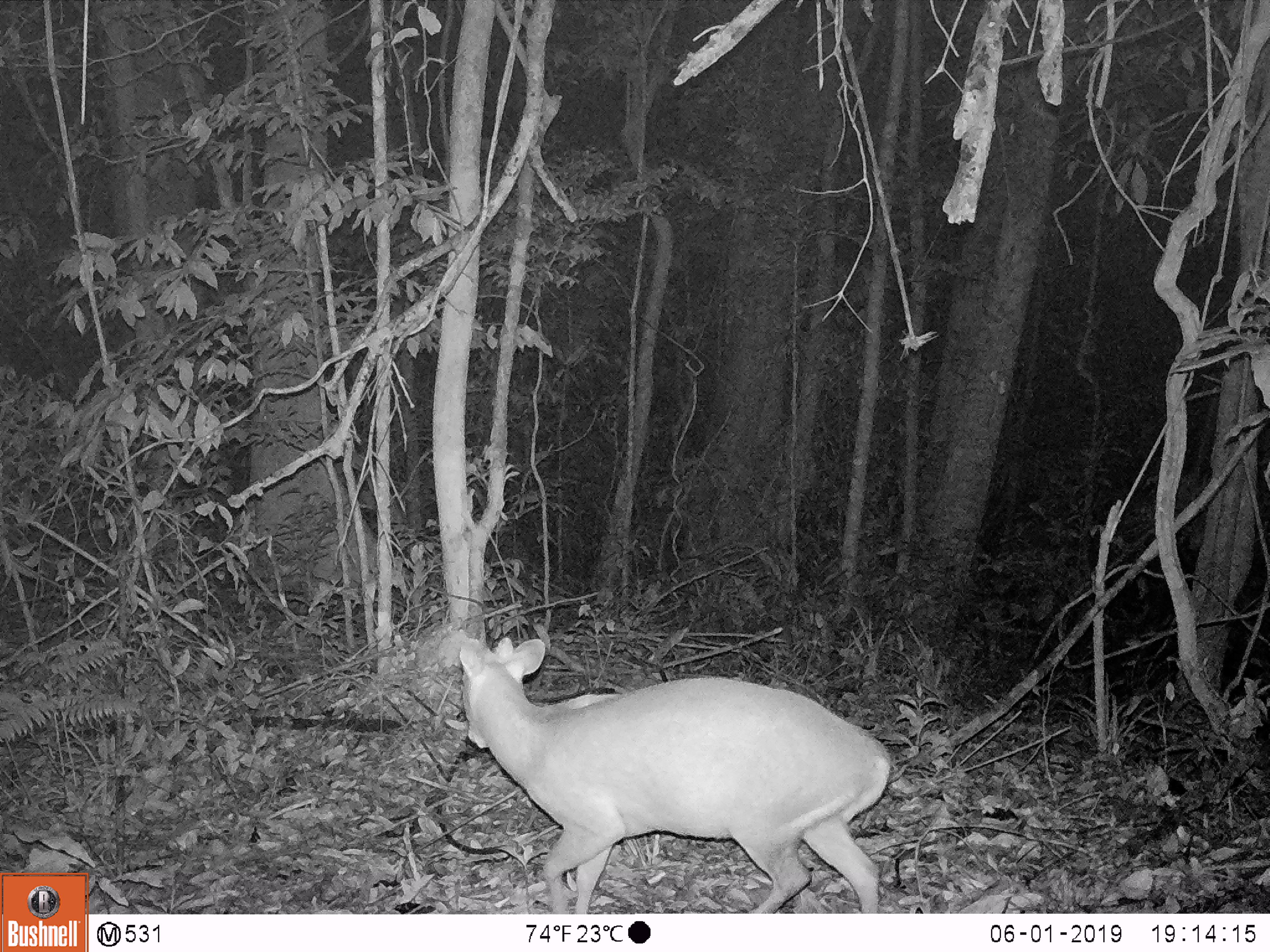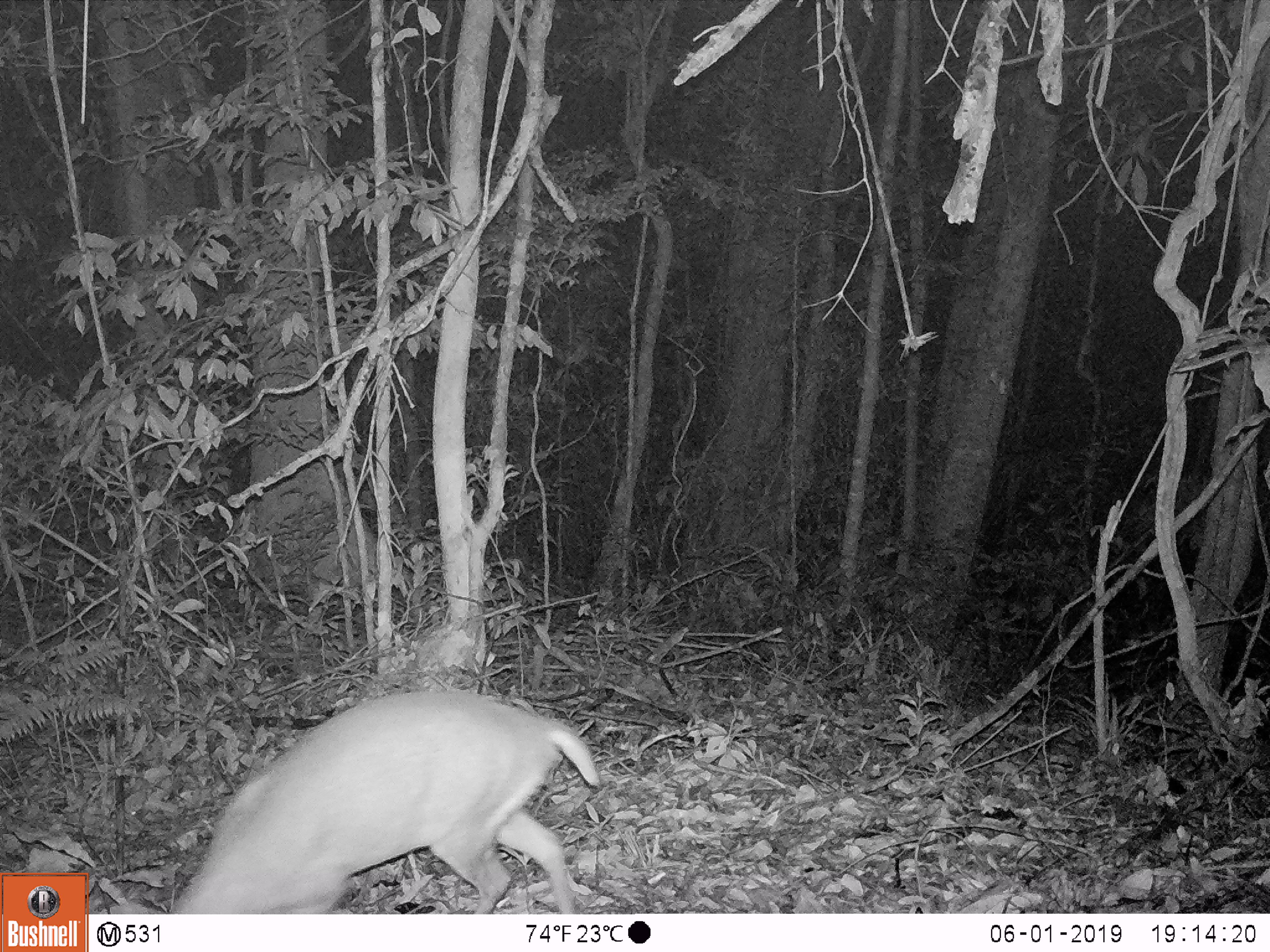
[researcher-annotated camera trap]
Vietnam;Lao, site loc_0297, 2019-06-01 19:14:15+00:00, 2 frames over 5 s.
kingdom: Animalia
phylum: Chordata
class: Mammalia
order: Artiodactyla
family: Cervidae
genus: Muntiacus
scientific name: Muntiacus rooseveltorum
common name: roosevelt's muntjac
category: roosevelts muntjac group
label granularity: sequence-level